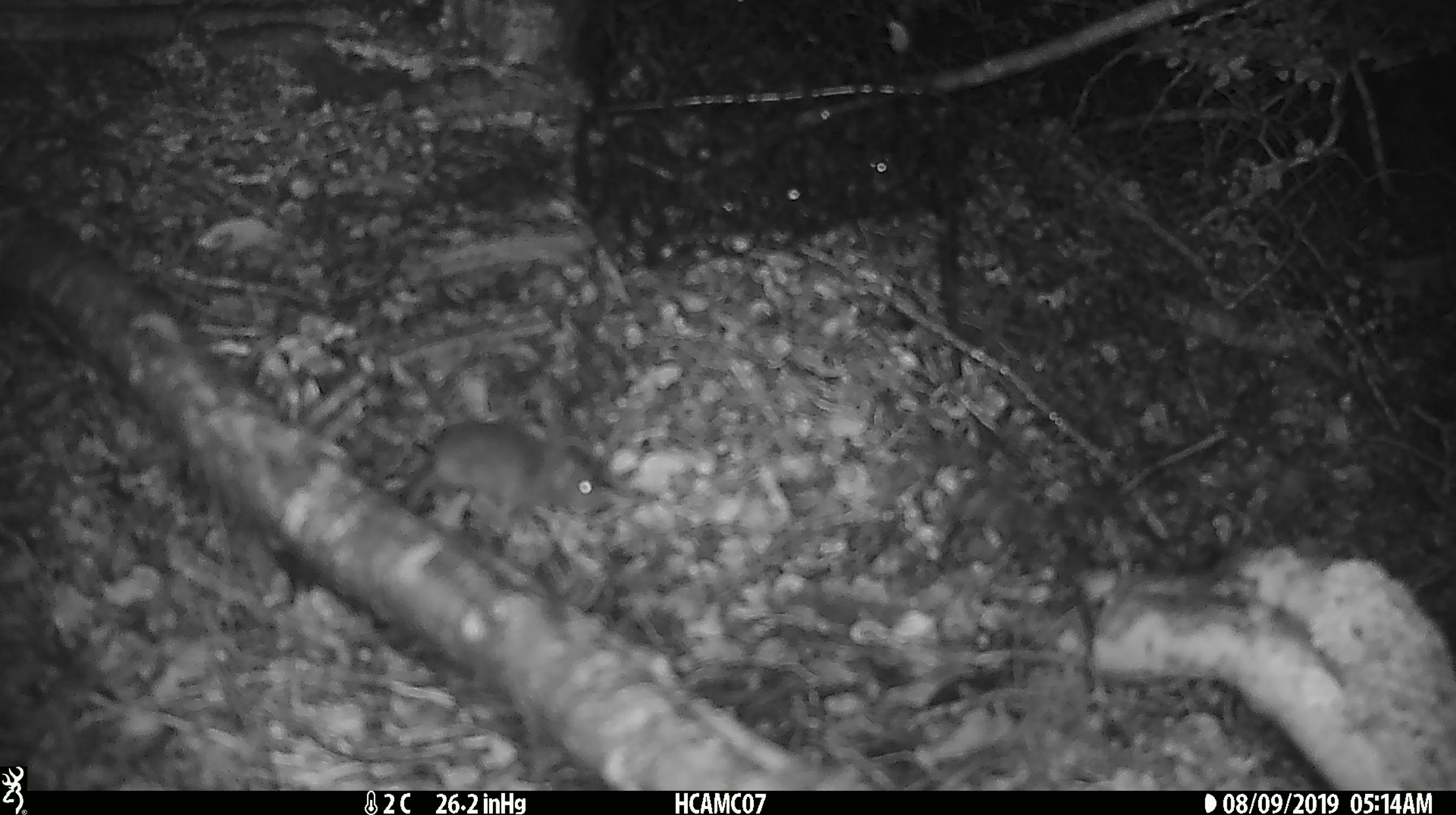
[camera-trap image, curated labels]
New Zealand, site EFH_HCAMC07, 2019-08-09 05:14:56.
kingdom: Animalia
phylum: Chordata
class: Mammalia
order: Rodentia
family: Muridae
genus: Mus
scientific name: Mus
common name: mouse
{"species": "mouse (Mus)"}